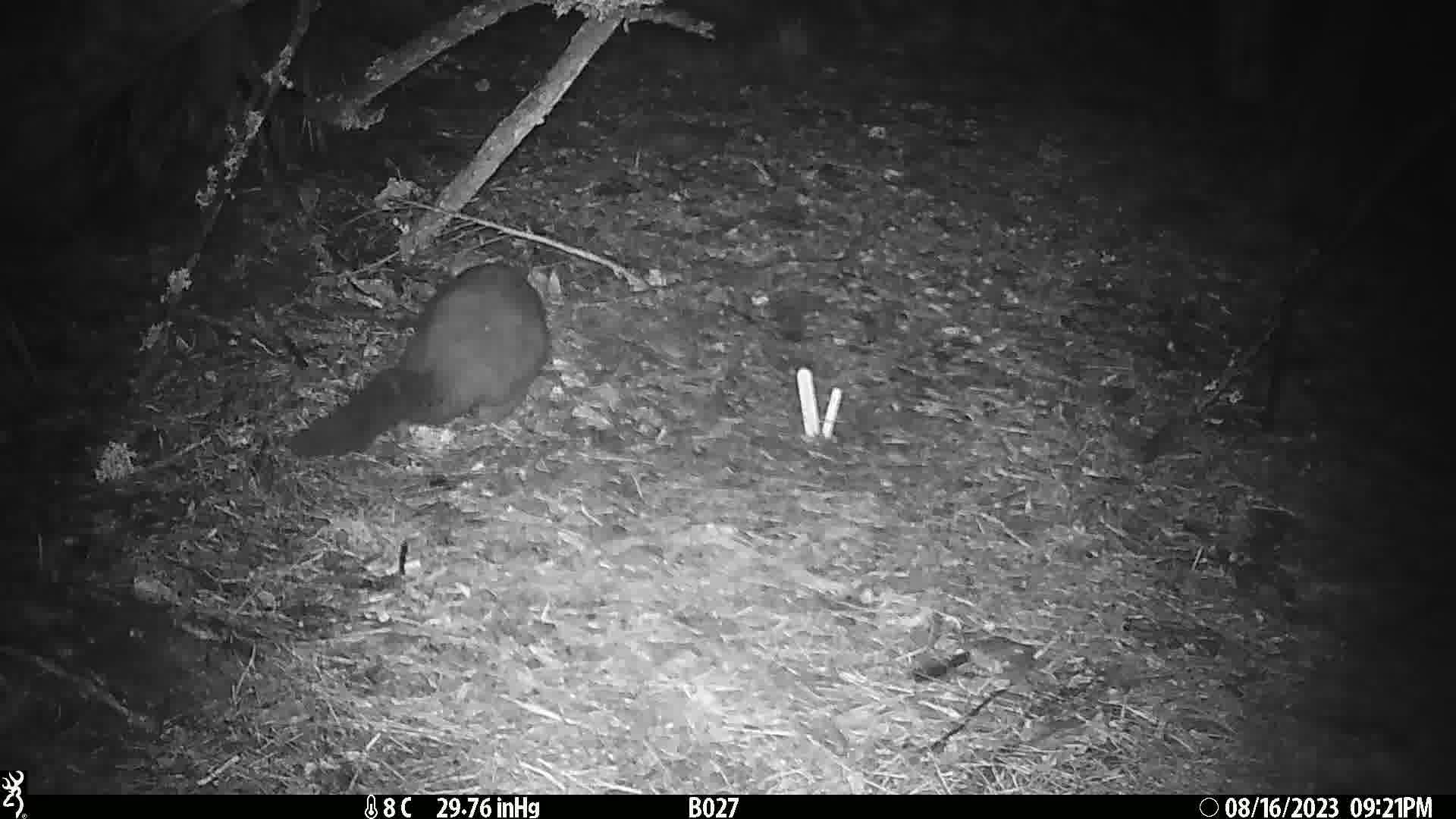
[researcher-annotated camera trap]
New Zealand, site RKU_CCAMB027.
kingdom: Animalia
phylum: Chordata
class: Mammalia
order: Diprotodontia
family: Phalangeridae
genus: Trichosurus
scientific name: Trichosurus vulpecula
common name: common brushtail possum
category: possum